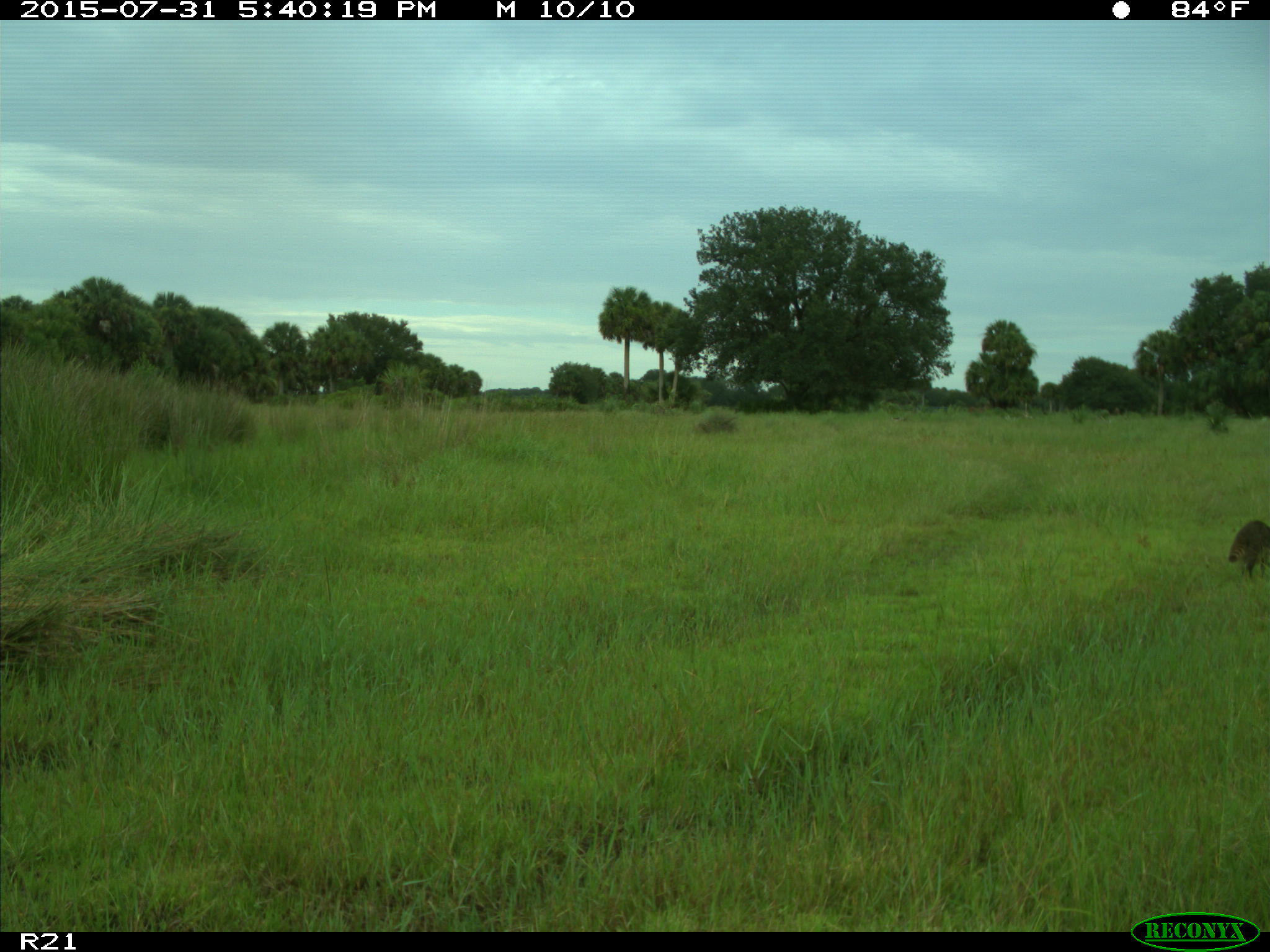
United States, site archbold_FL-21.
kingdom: Animalia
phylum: Chordata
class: Mammalia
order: Carnivora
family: Procyonidae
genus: Procyon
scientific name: Procyon lotor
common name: common raccoon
Procyon lotor (common raccoon).